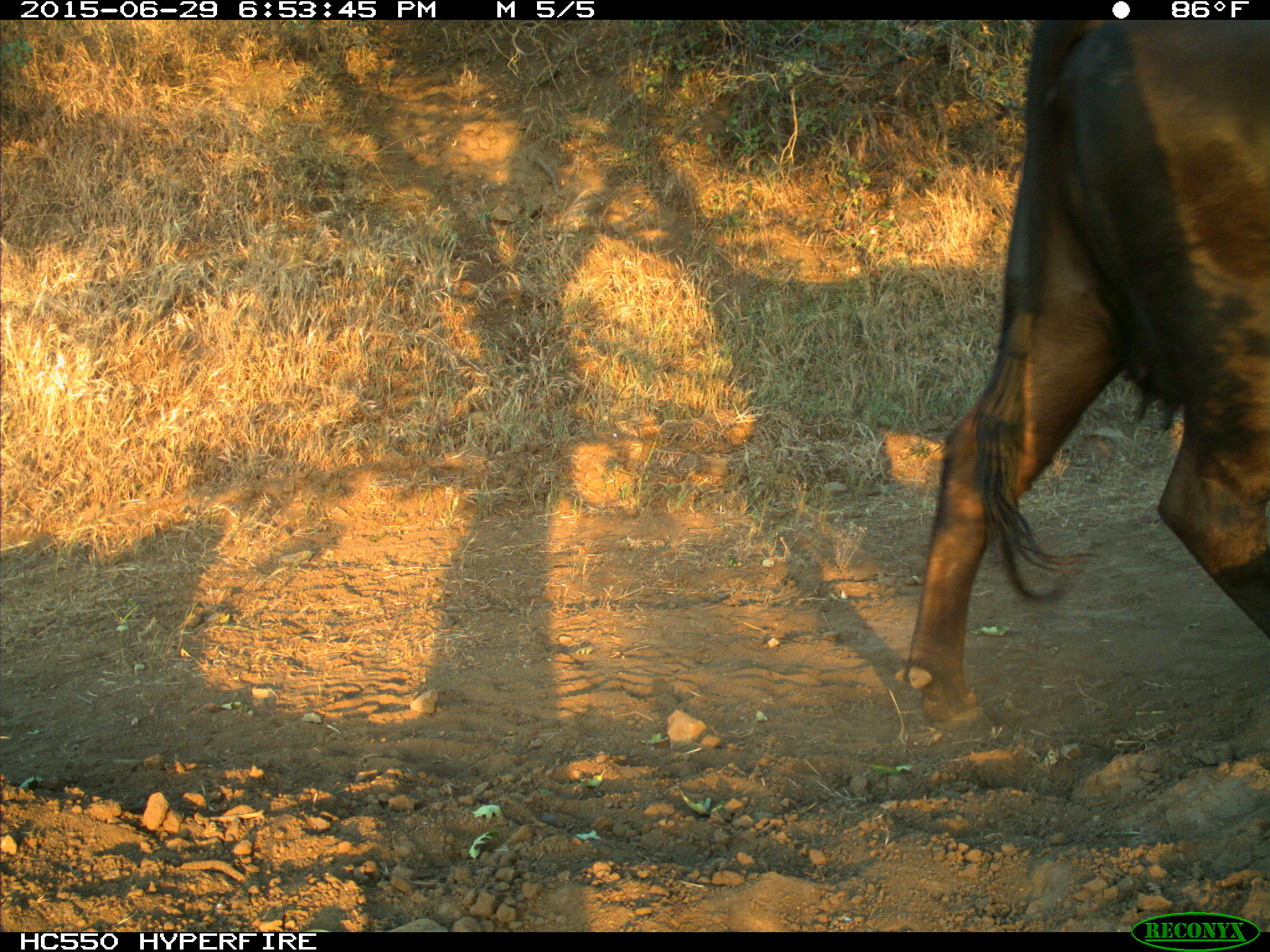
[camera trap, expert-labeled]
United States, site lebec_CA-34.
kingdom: Animalia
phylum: Chordata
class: Mammalia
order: Artiodactyla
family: Bovidae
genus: Bos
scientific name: Bos taurus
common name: domestic cow